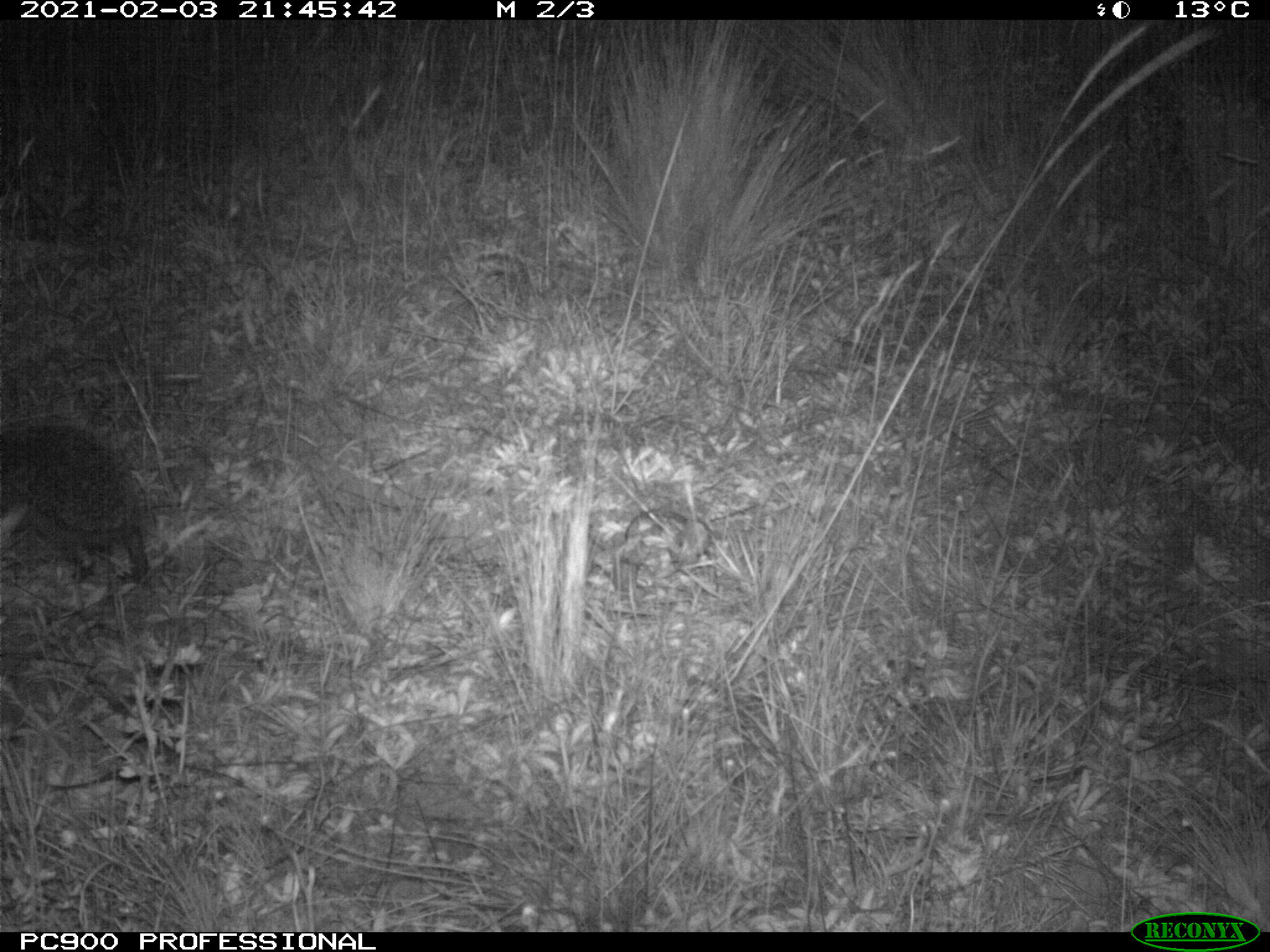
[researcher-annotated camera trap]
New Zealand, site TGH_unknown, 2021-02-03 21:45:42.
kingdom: Animalia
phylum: Chordata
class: Mammalia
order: Eulipotyphla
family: Erinaceidae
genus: Erinaceus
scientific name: Erinaceus europaeus europaeus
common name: european hedgehog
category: hedgehog